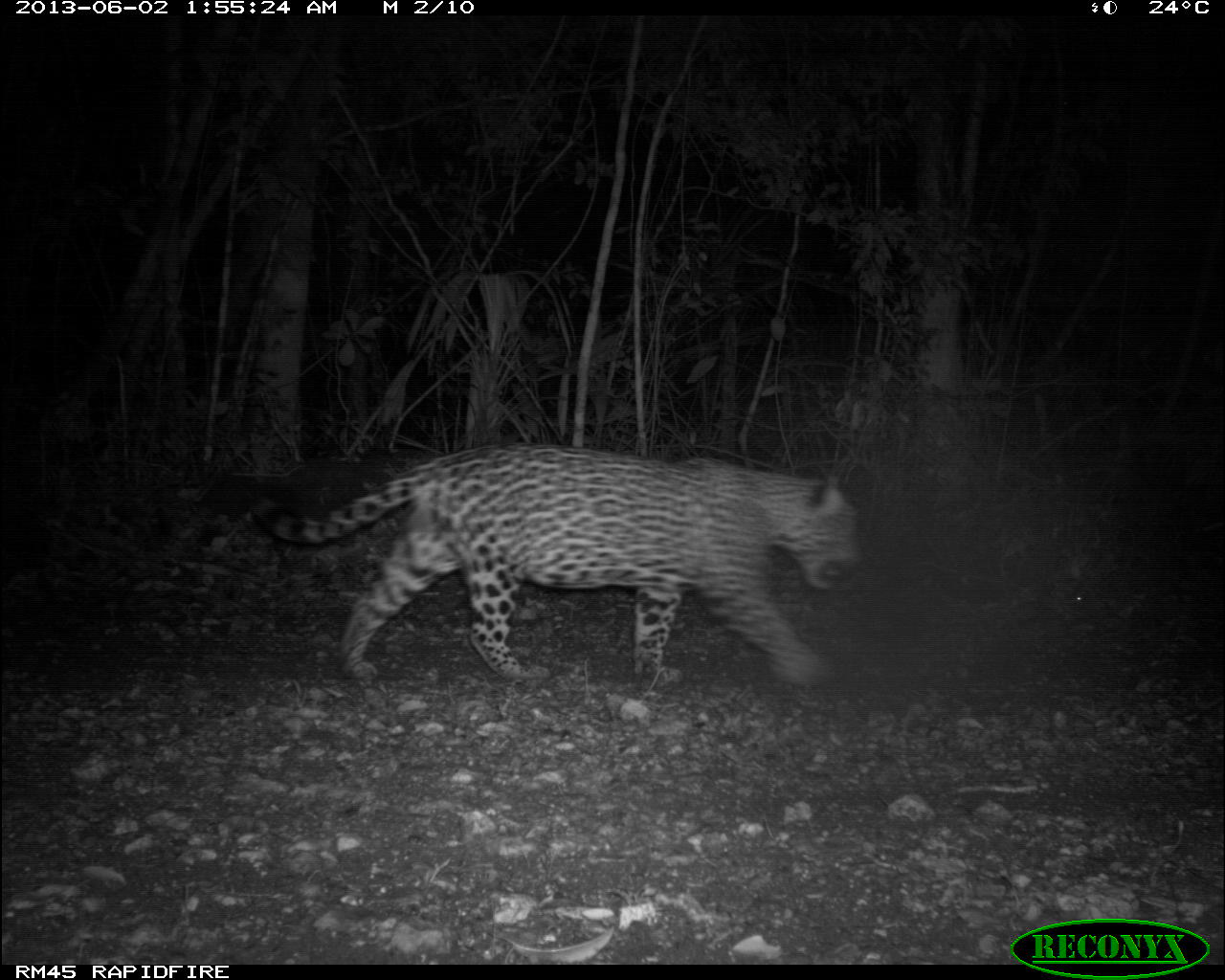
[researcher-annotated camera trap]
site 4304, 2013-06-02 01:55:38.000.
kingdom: Animalia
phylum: Chordata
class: Mammalia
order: Carnivora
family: Felidae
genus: Panthera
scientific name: Panthera onca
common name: jaguar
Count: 1.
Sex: male.